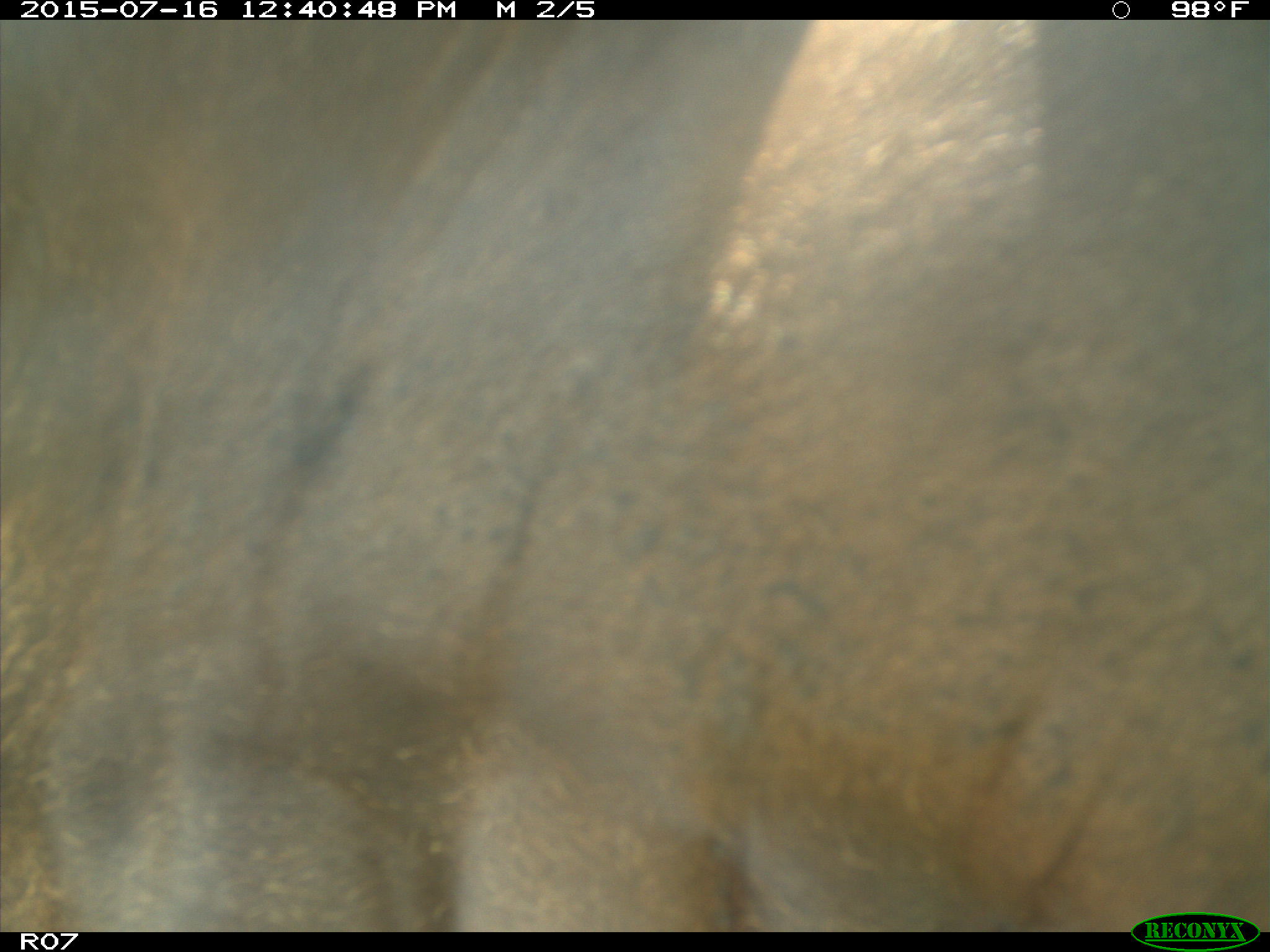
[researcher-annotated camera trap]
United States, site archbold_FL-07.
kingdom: Animalia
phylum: Chordata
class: Mammalia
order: Artiodactyla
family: Bovidae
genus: Bos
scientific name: Bos taurus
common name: domestic cow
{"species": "Bos taurus (domestic cow)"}